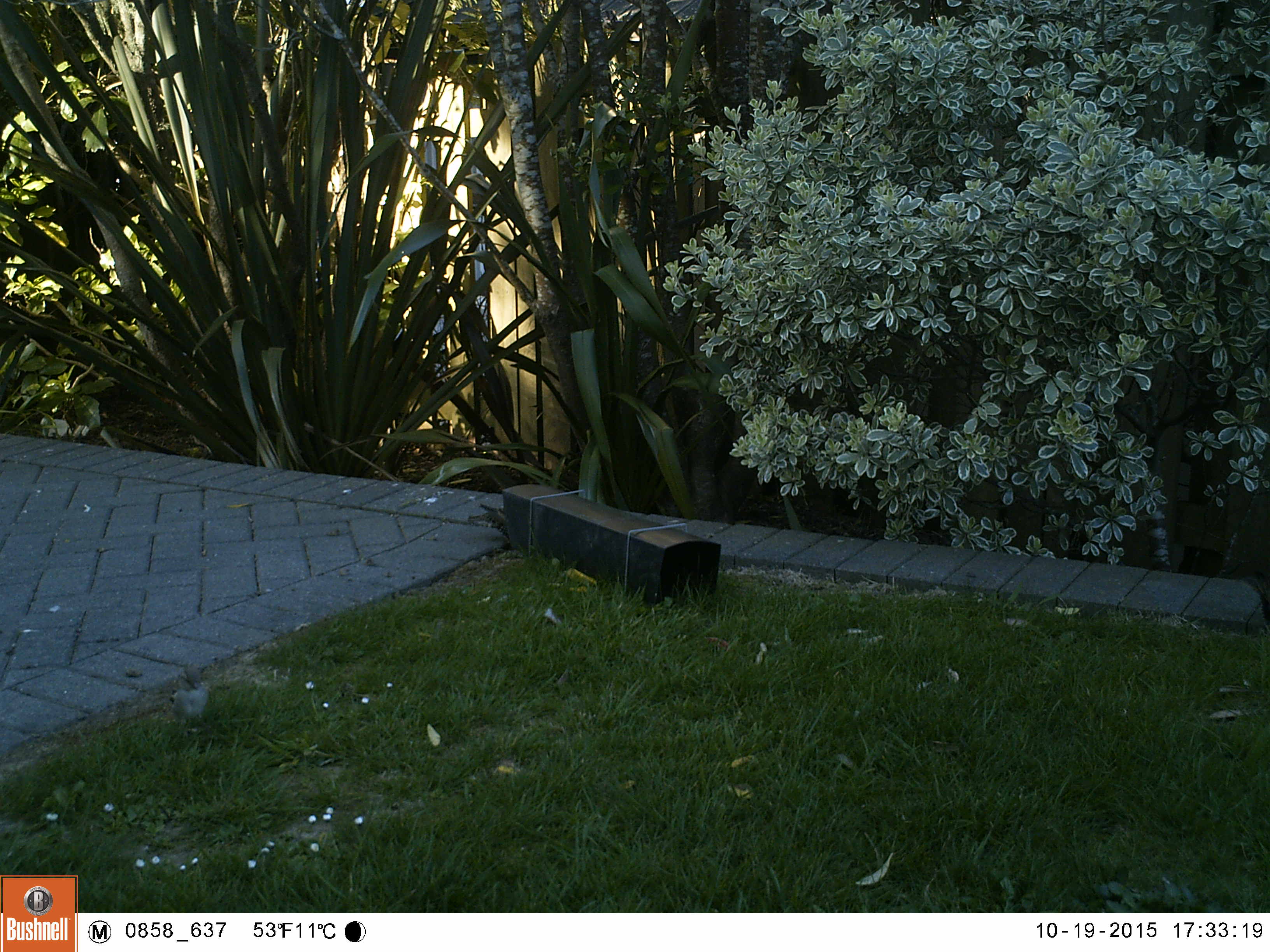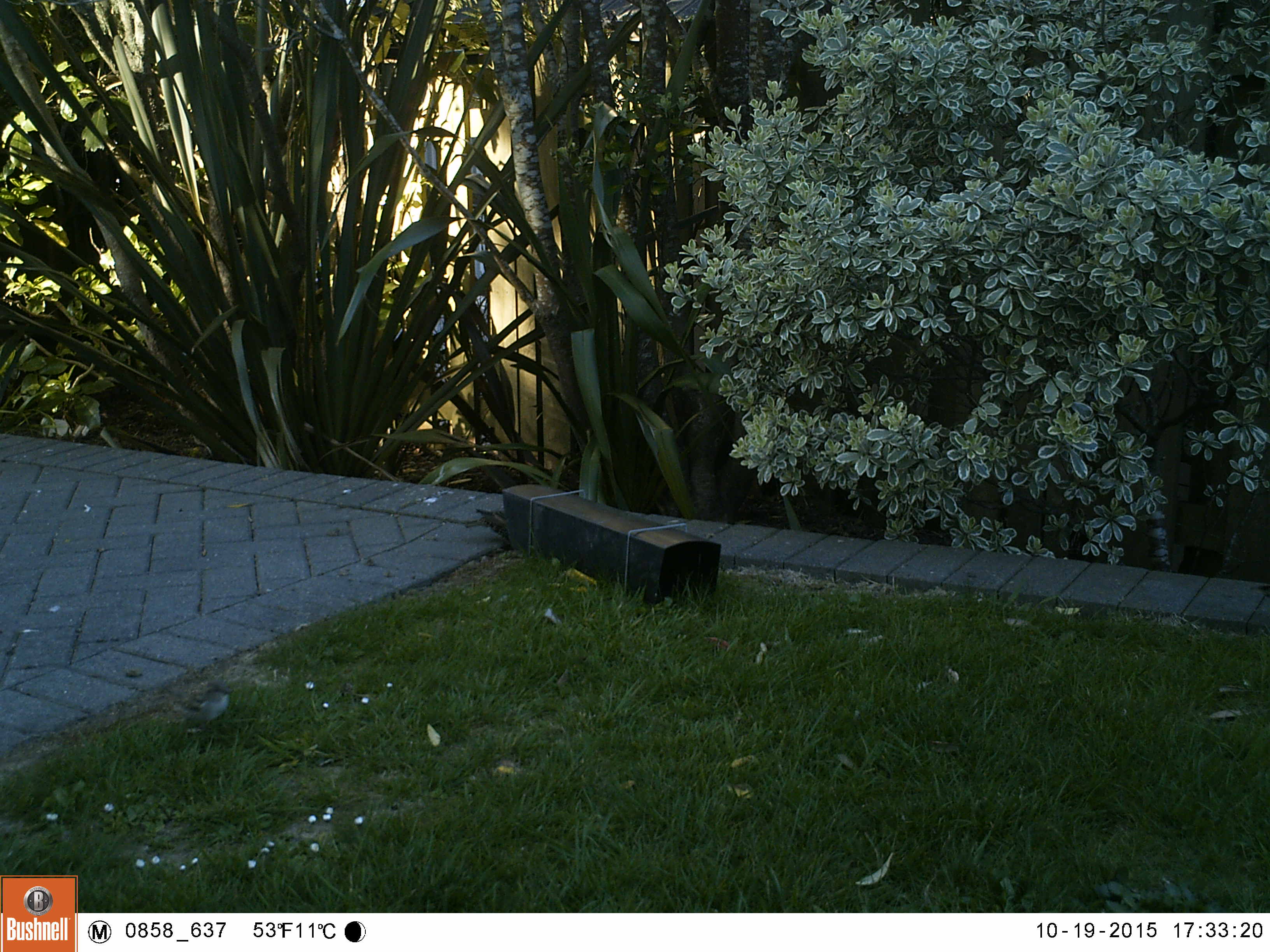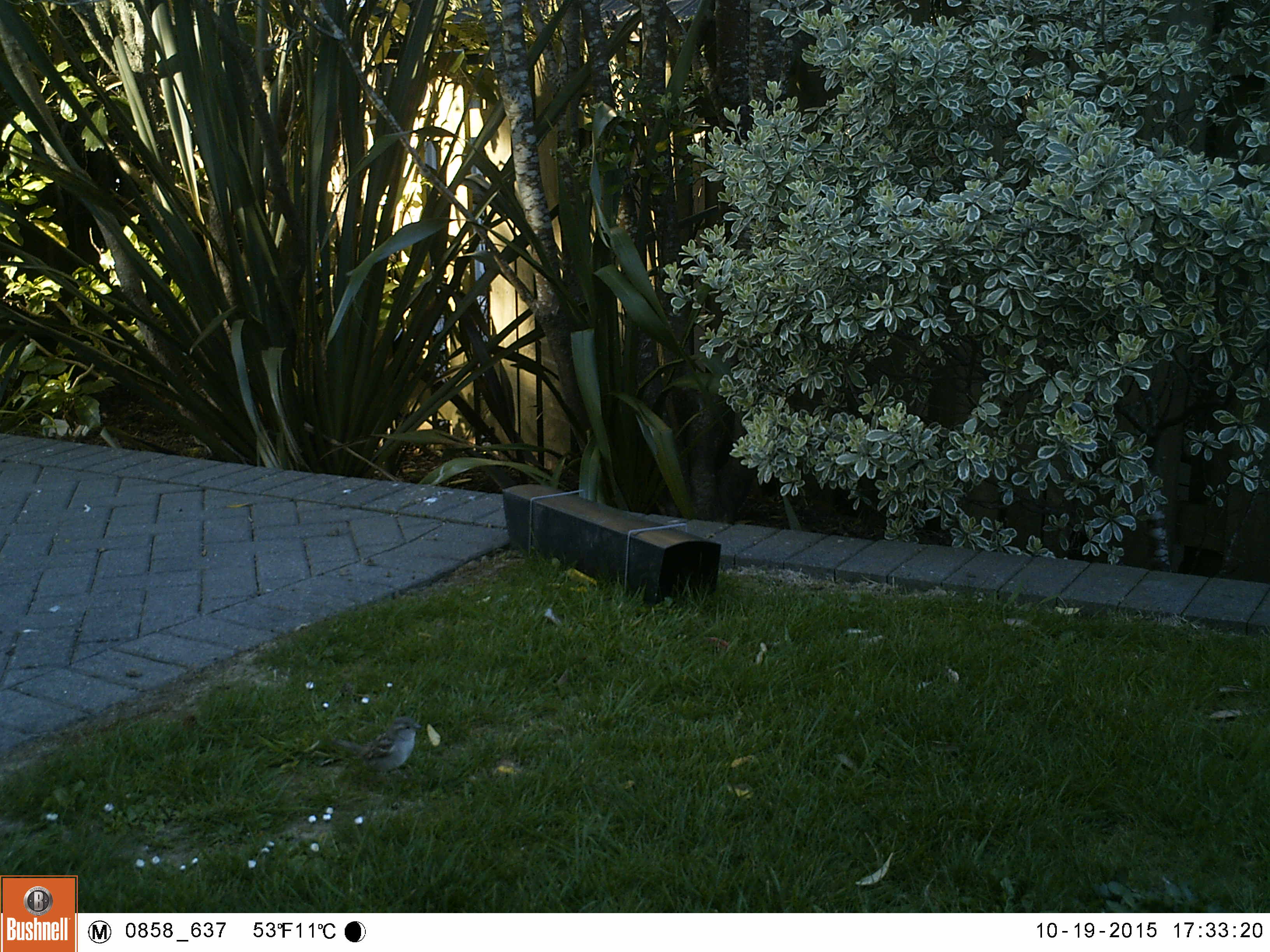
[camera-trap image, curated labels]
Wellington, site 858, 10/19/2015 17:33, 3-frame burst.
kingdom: Animalia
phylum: Chordata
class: Aves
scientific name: Aves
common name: bird